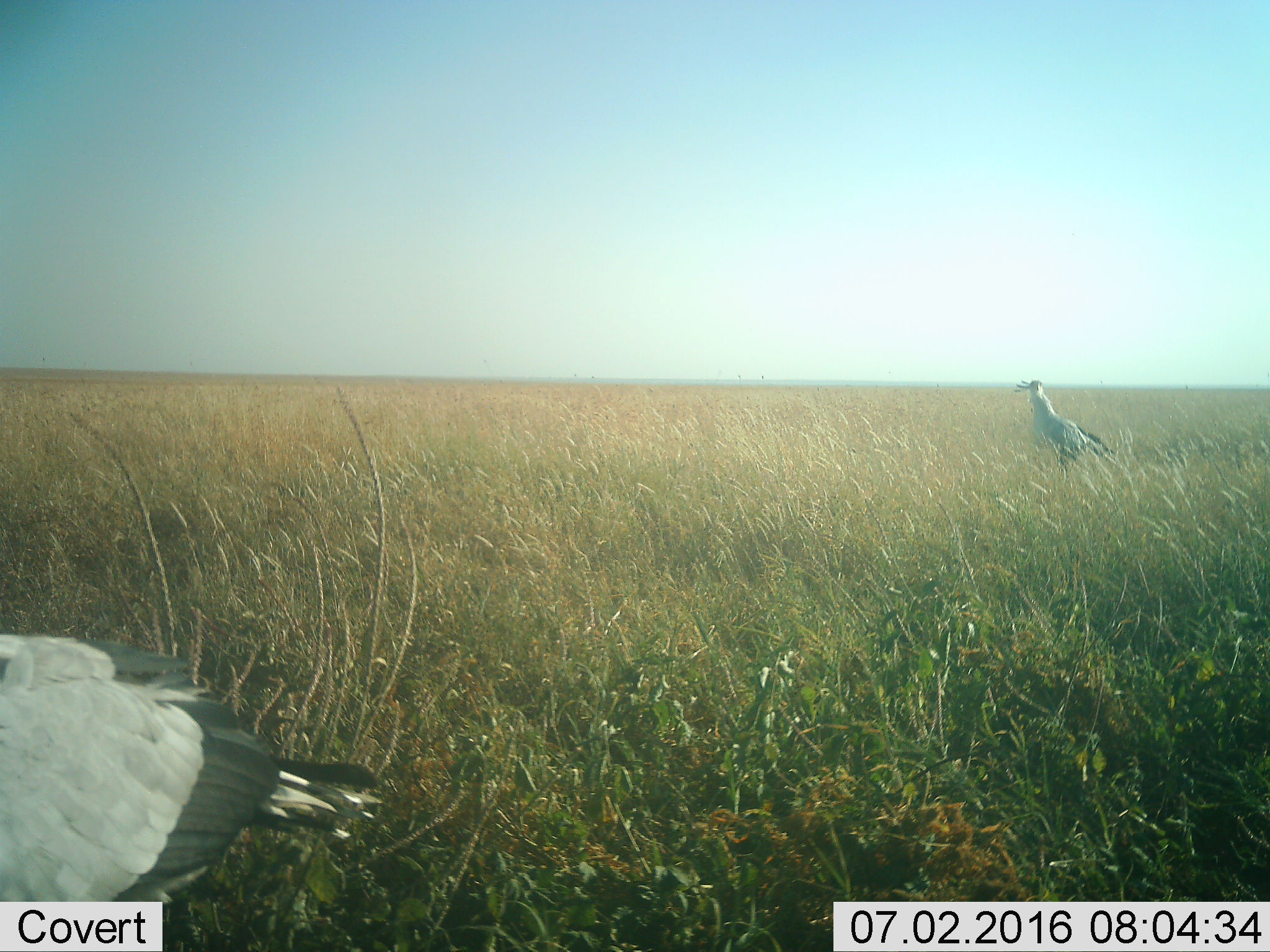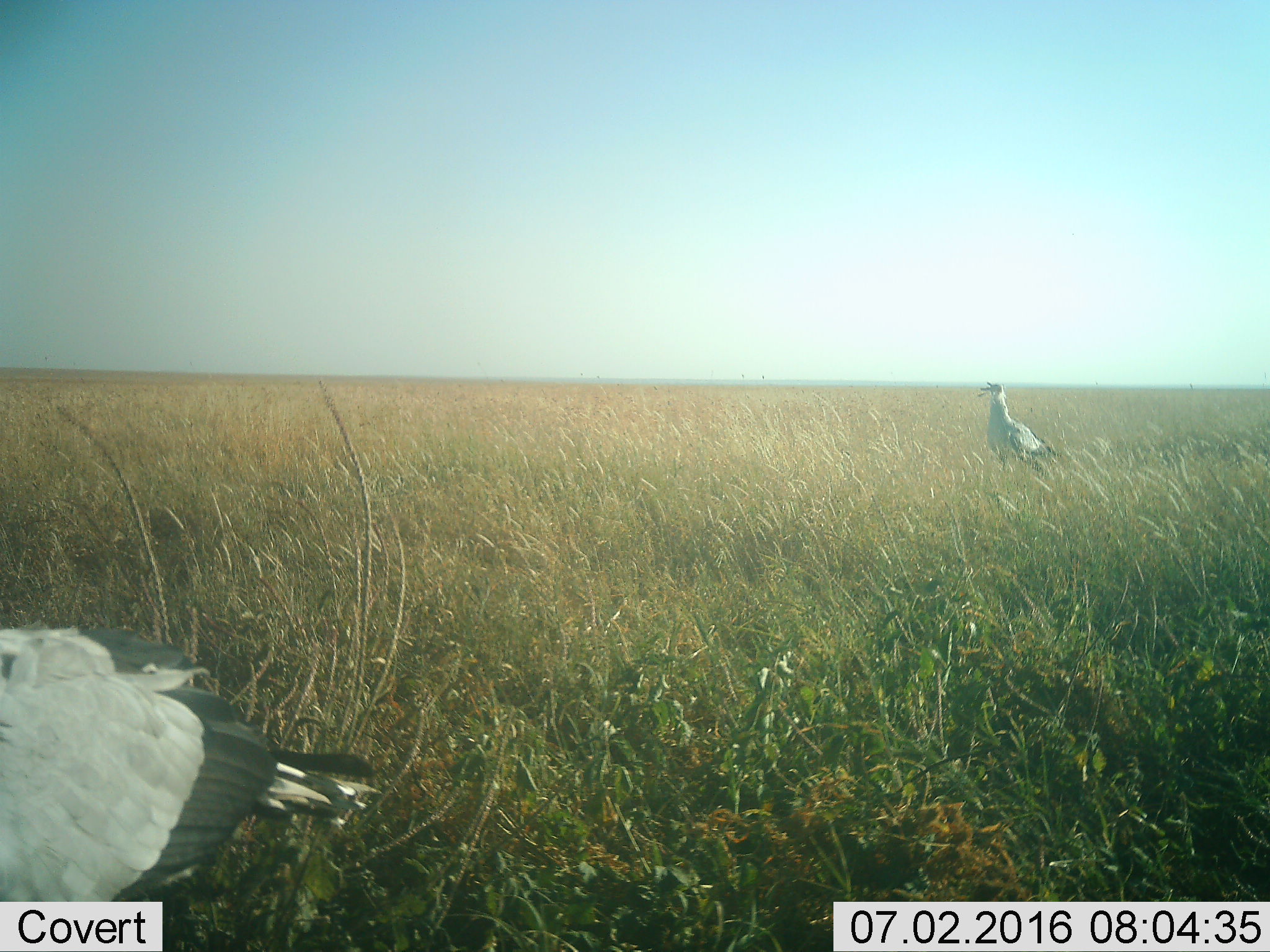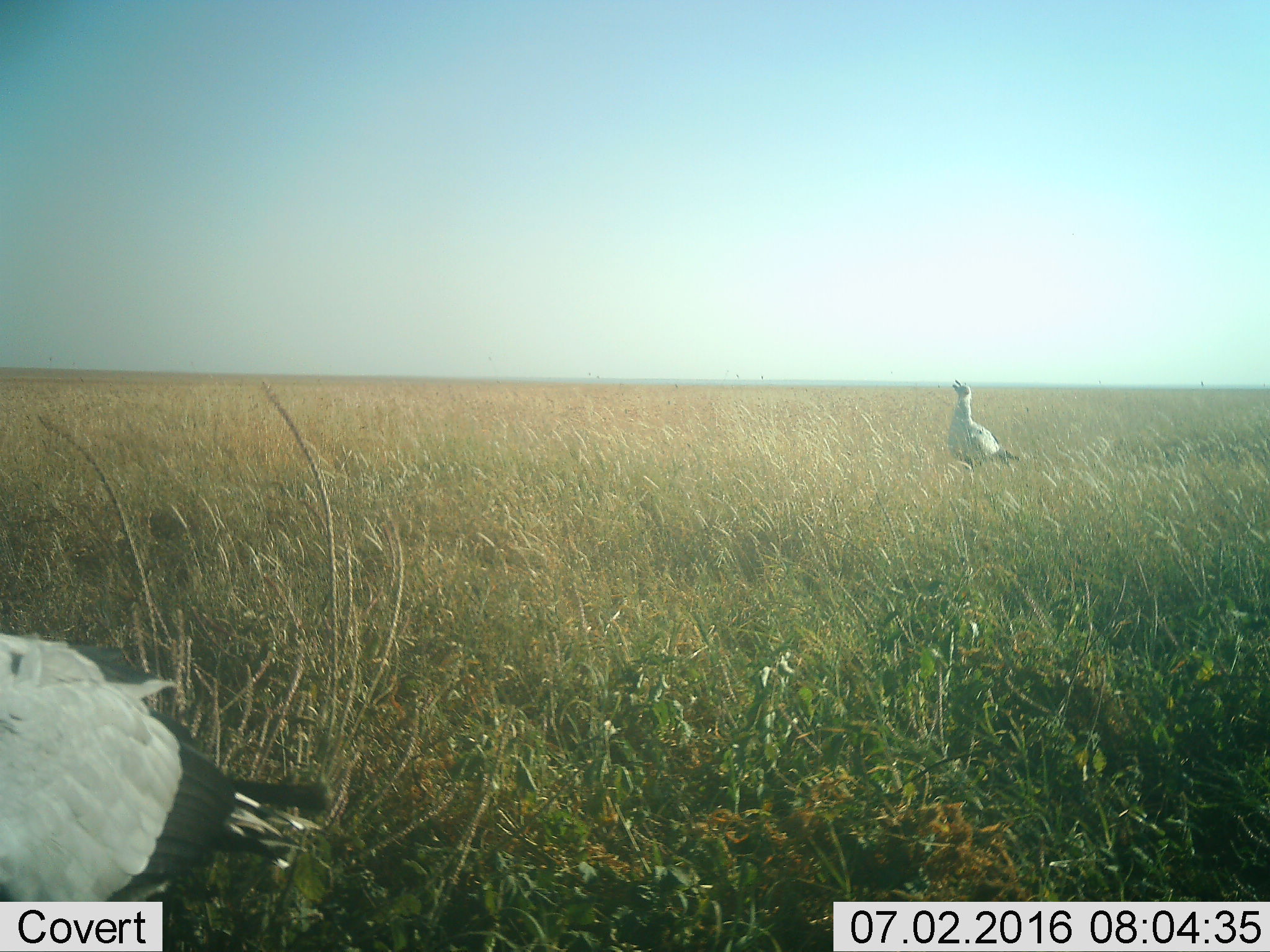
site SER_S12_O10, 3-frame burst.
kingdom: Animalia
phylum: Chordata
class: Aves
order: Accipitriformes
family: Sagittariidae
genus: Sagittarius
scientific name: Sagittarius serpentarius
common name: secretarybird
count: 2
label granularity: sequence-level